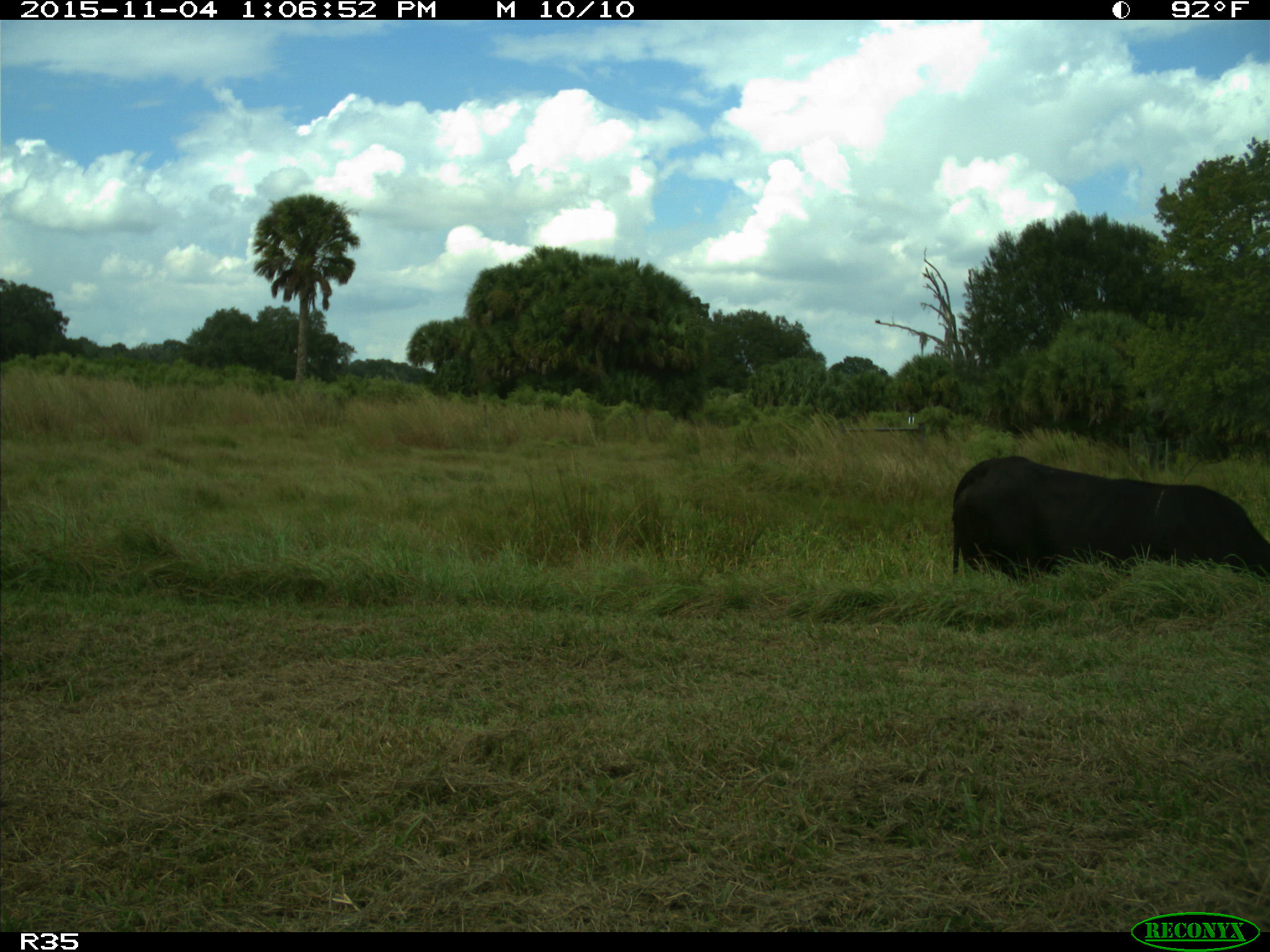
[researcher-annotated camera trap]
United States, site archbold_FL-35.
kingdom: Animalia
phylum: Chordata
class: Mammalia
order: Artiodactyla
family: Bovidae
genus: Bos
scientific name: Bos taurus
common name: domestic cow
Bos taurus (domestic cow).